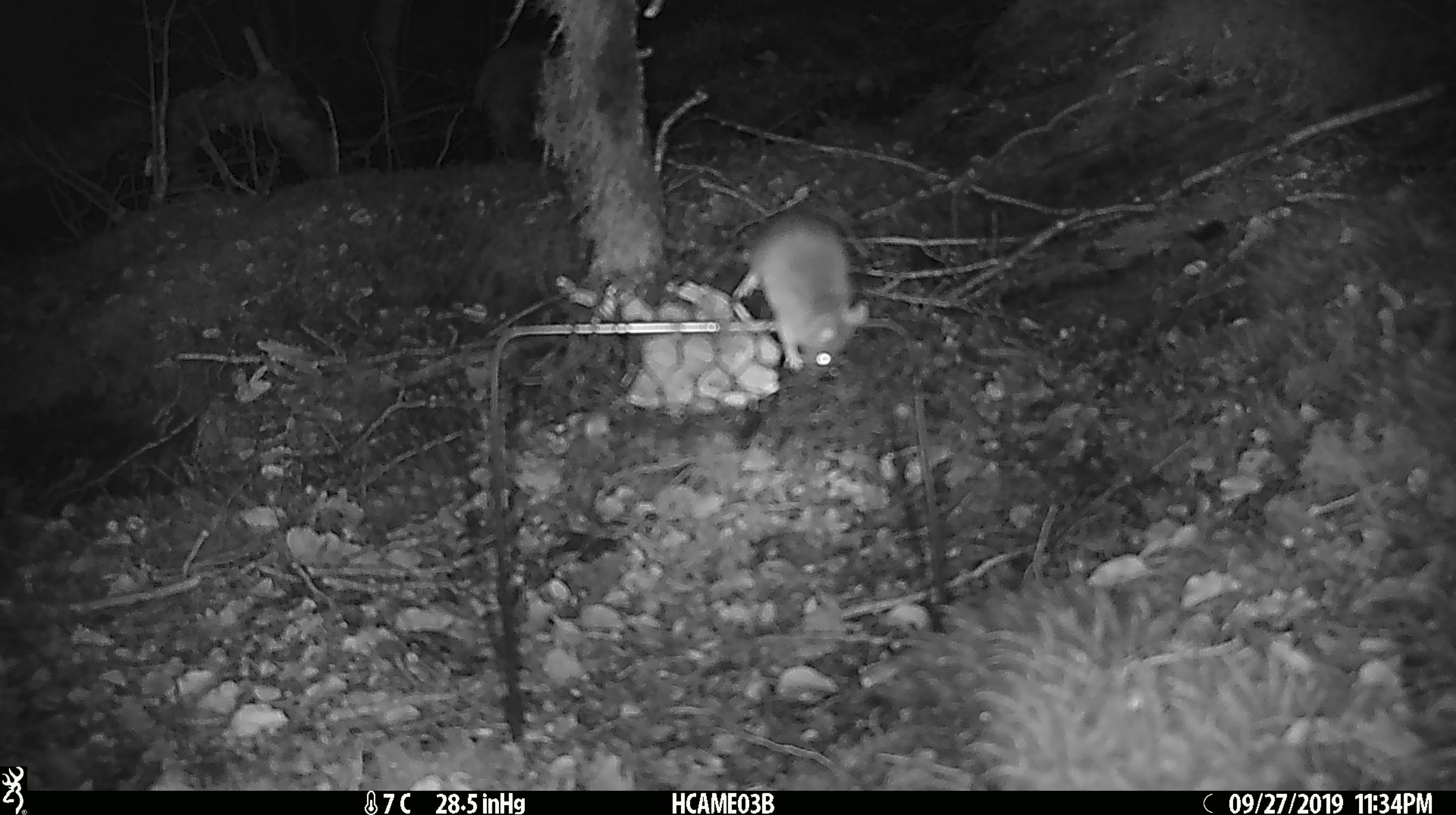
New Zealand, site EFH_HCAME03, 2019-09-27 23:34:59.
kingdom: Animalia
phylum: Chordata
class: Mammalia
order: Rodentia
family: Muridae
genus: Mus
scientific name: Mus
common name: mouse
Mouse (Mus).